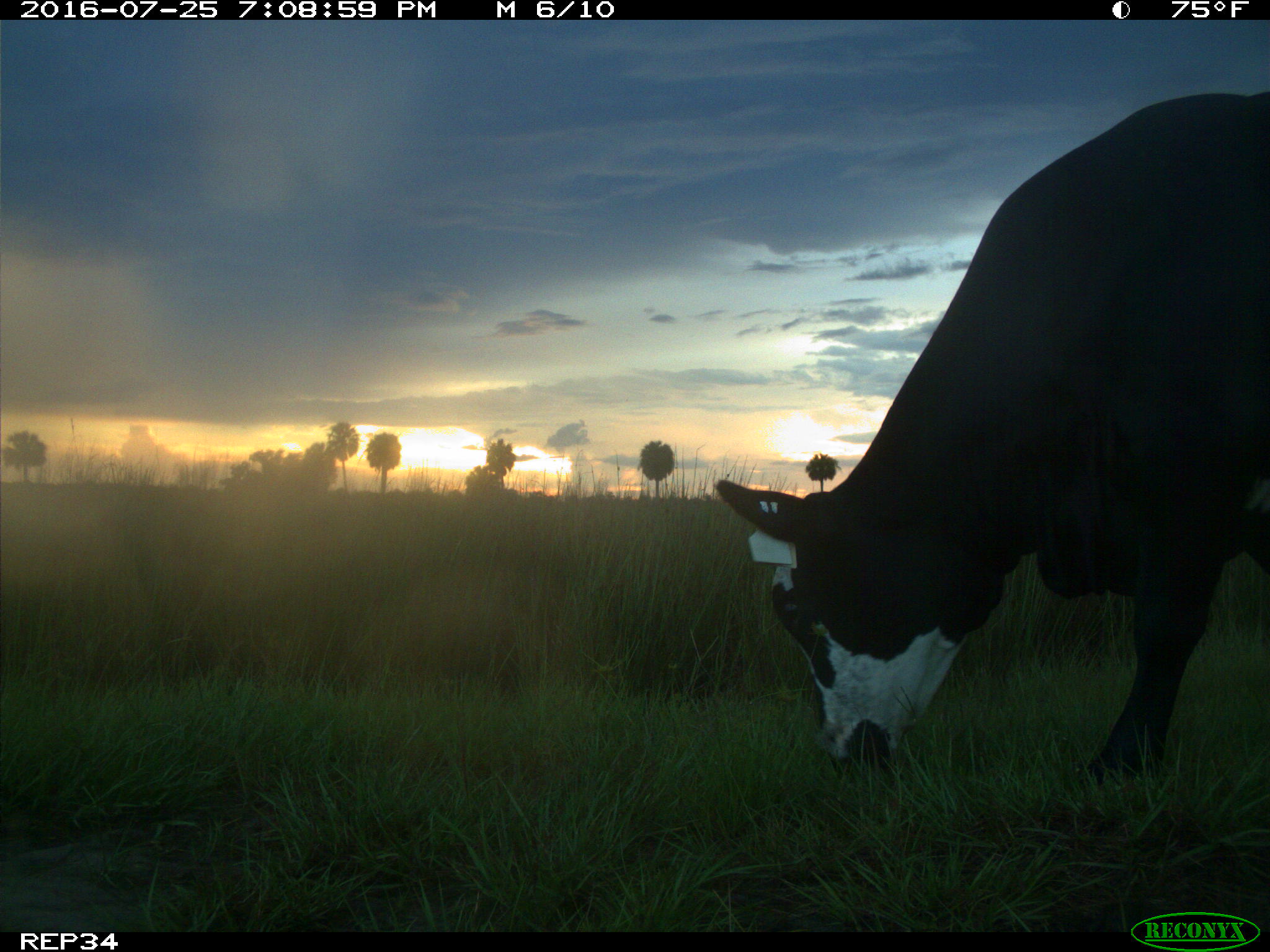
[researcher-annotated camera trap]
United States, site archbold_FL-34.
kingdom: Animalia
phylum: Chordata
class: Mammalia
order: Artiodactyla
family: Bovidae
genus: Bos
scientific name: Bos taurus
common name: domestic cow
Bos taurus (domestic cow).